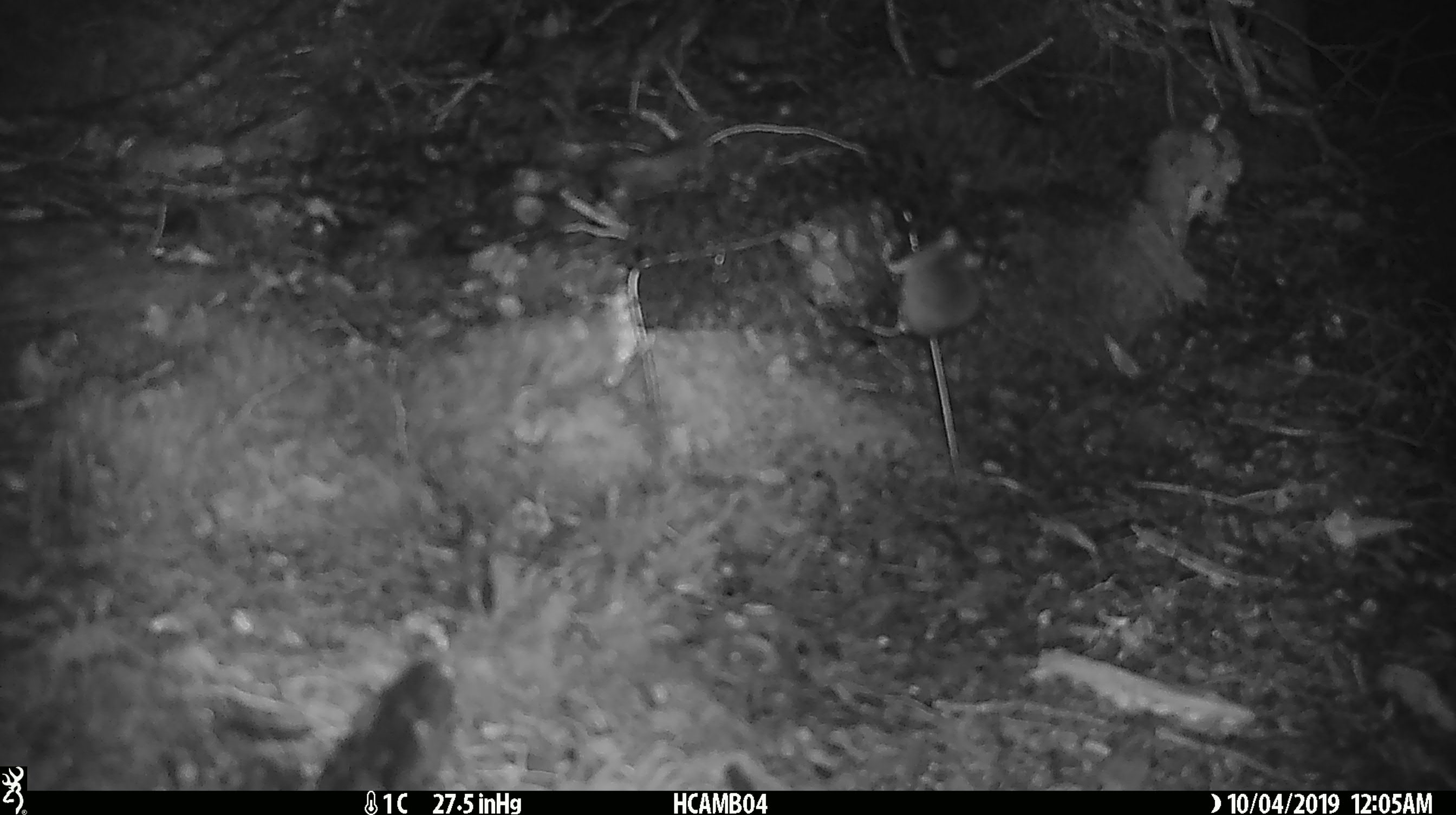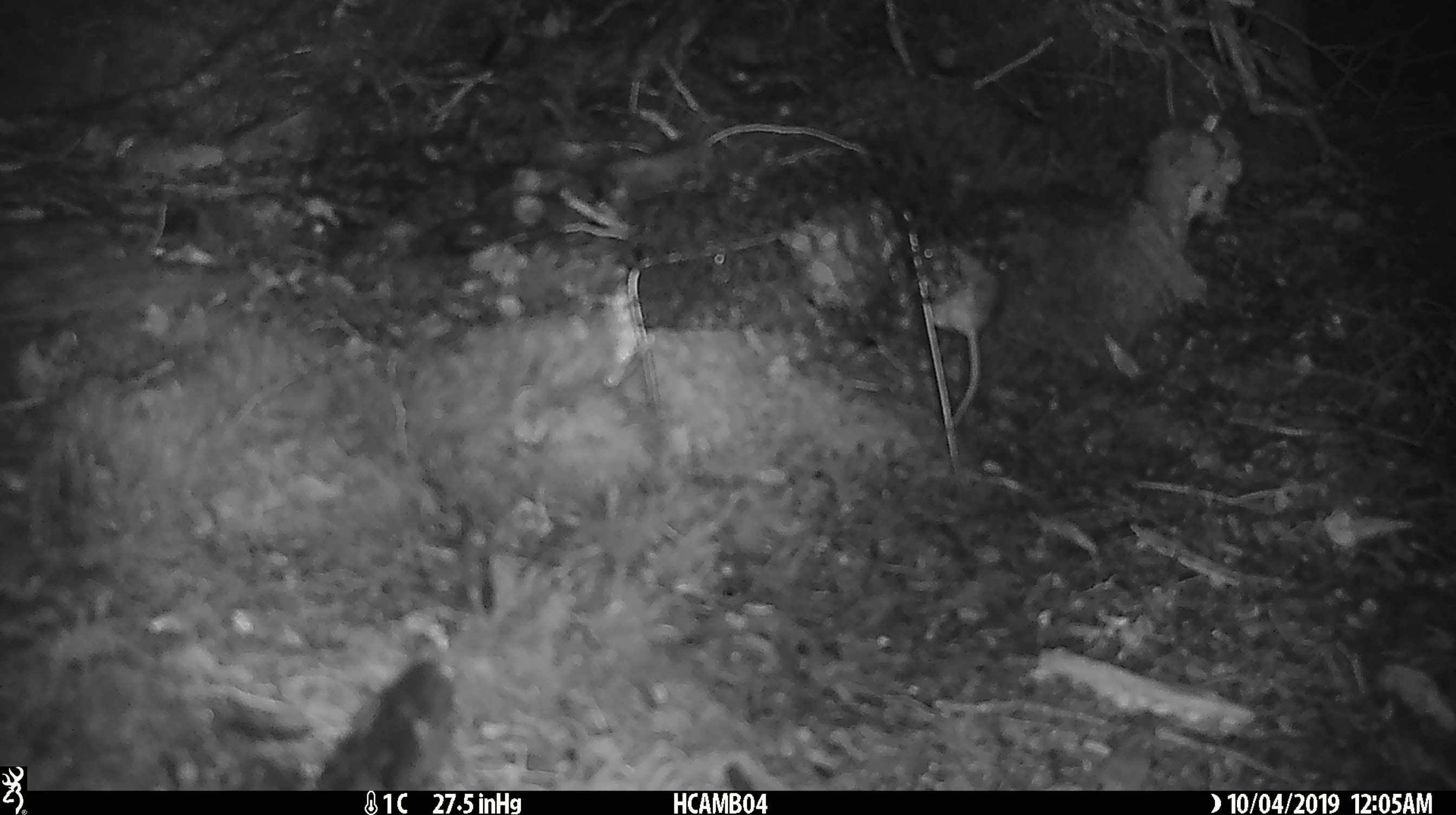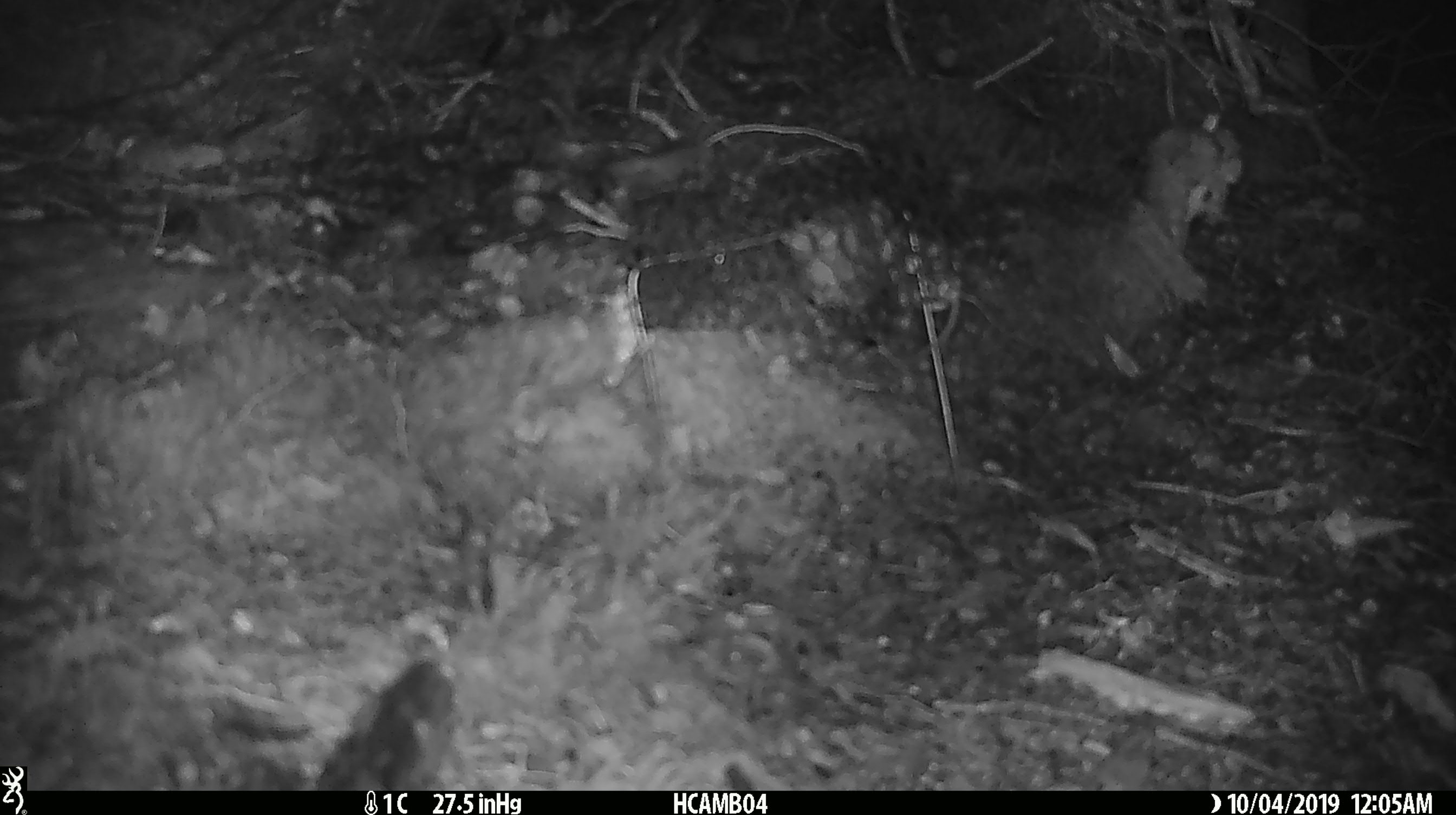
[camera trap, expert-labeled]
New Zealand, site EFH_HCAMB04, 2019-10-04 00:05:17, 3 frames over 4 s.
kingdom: Animalia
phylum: Chordata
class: Mammalia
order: Rodentia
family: Muridae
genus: Mus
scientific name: Mus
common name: mouse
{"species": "mouse (Mus)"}